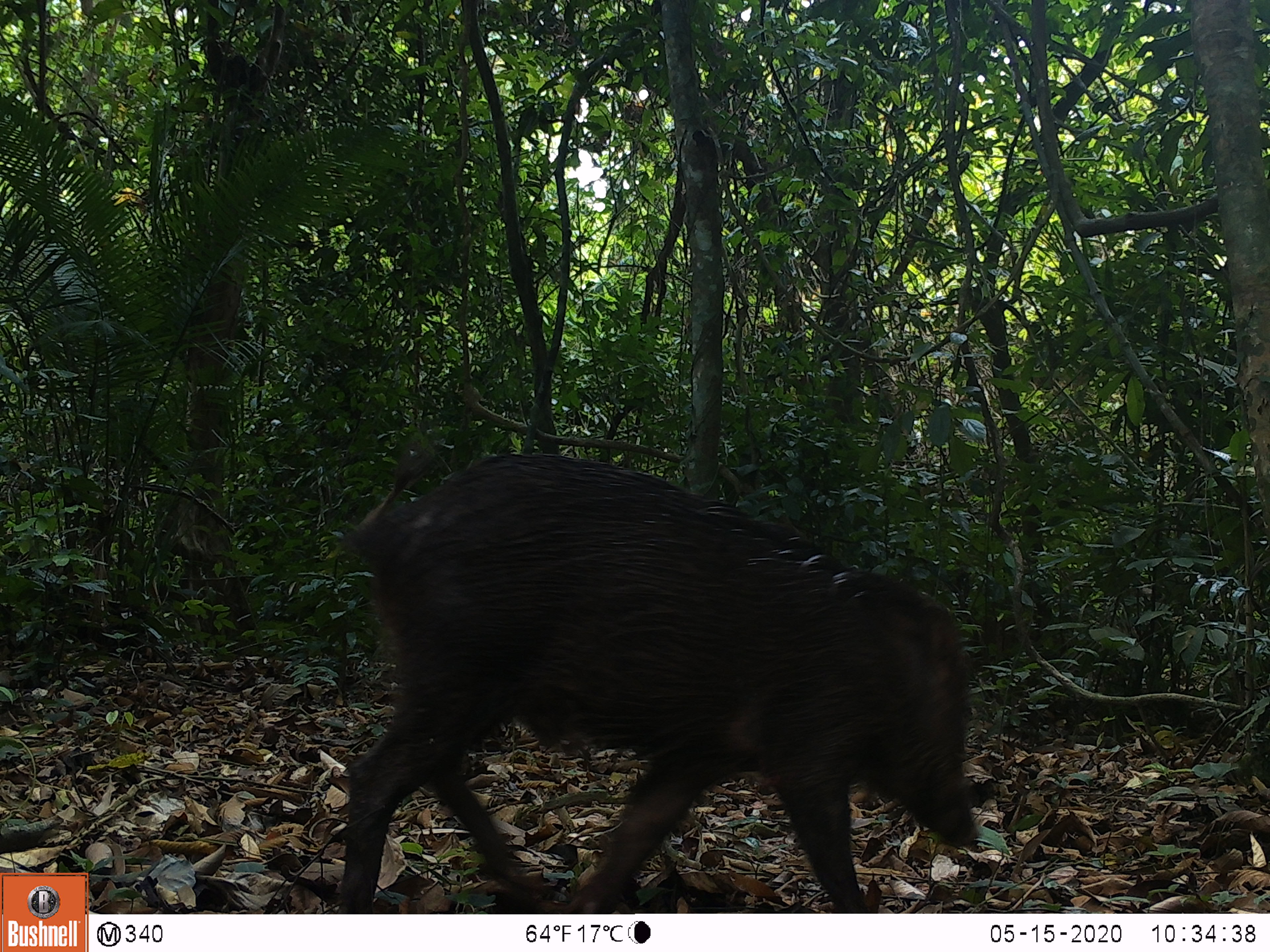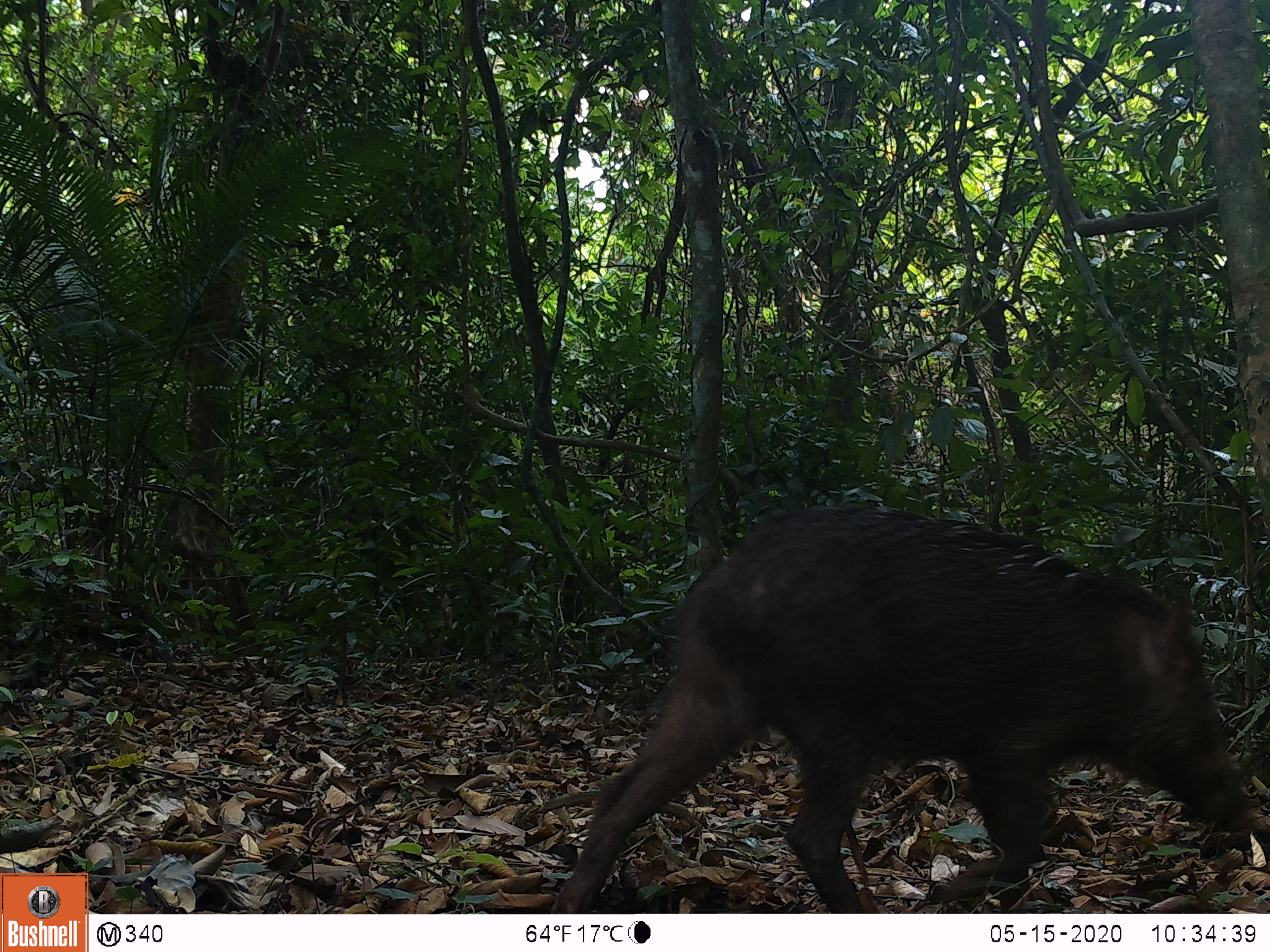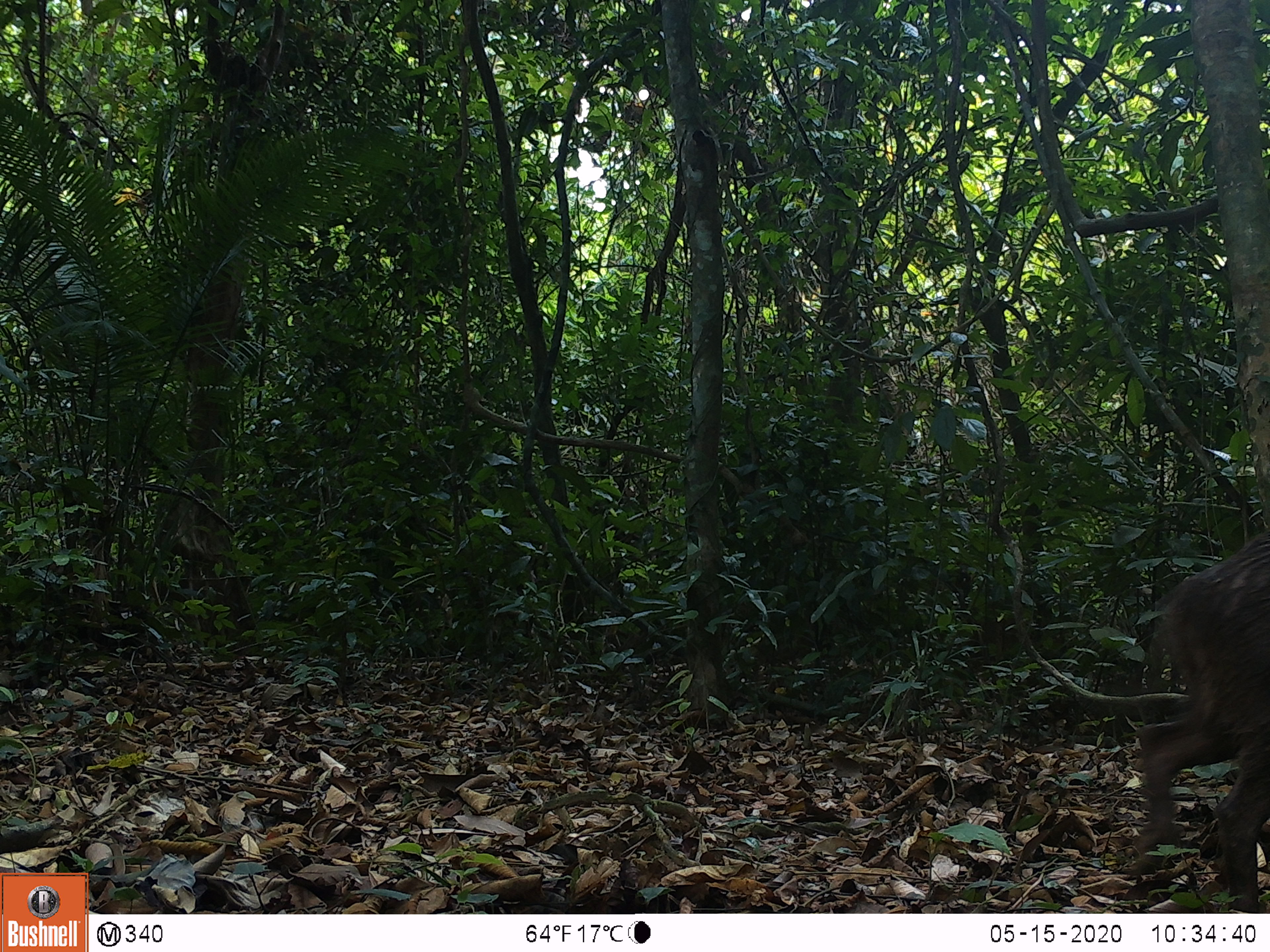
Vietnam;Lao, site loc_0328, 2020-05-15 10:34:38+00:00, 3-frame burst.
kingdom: Animalia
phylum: Chordata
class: Mammalia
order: Artiodactyla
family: Suidae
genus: Sus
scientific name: Sus scrofa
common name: eurasian wild pig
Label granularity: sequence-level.